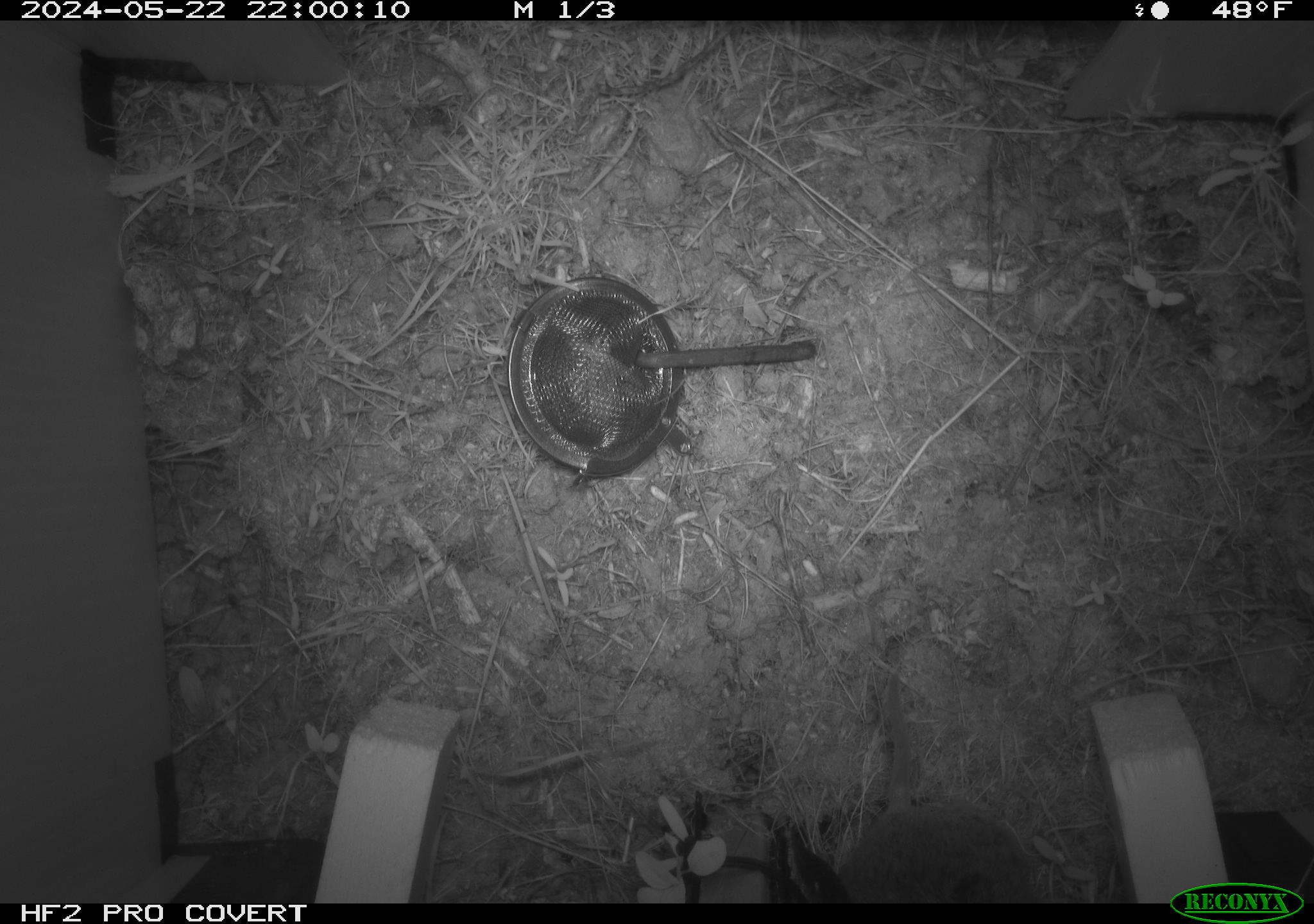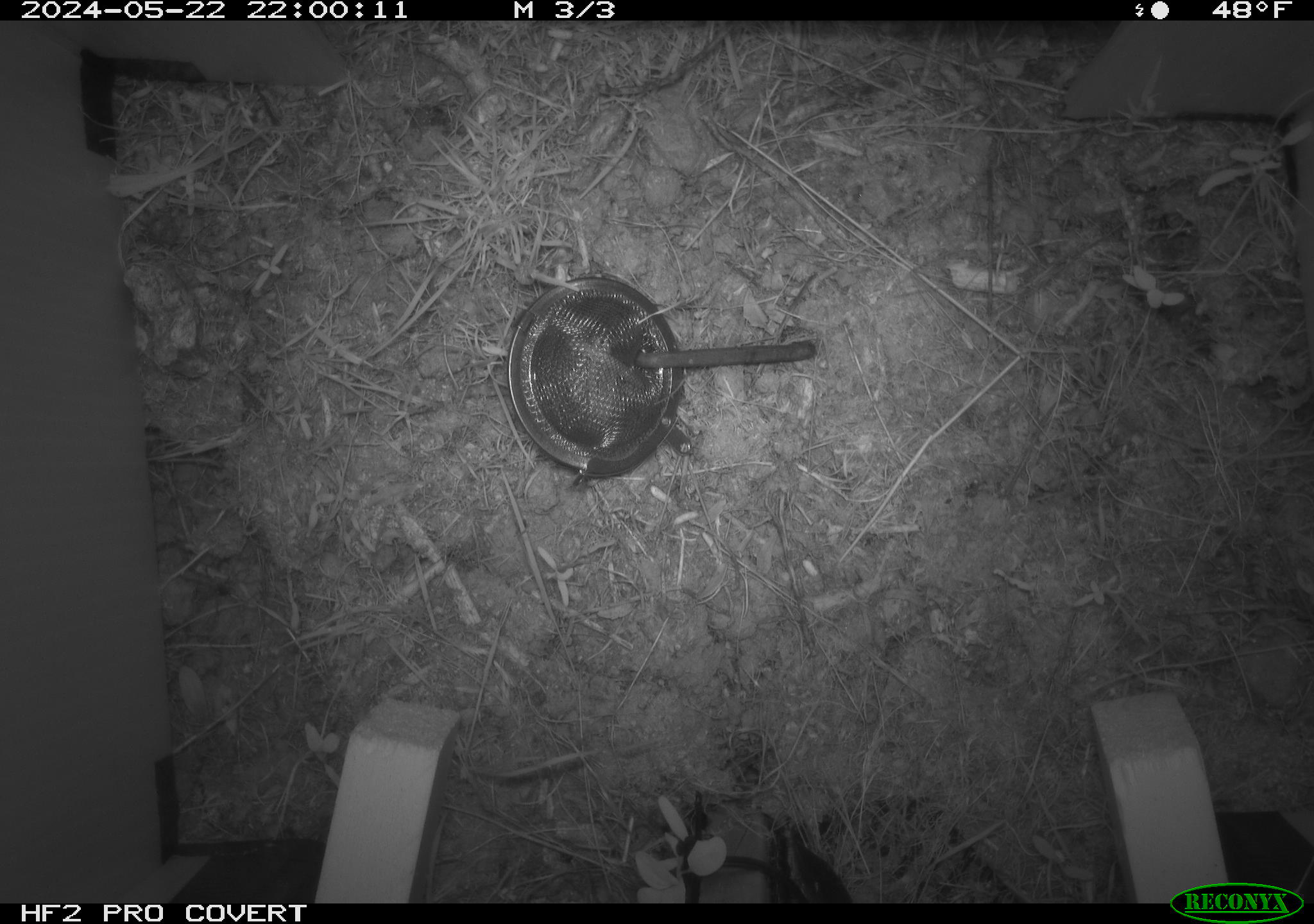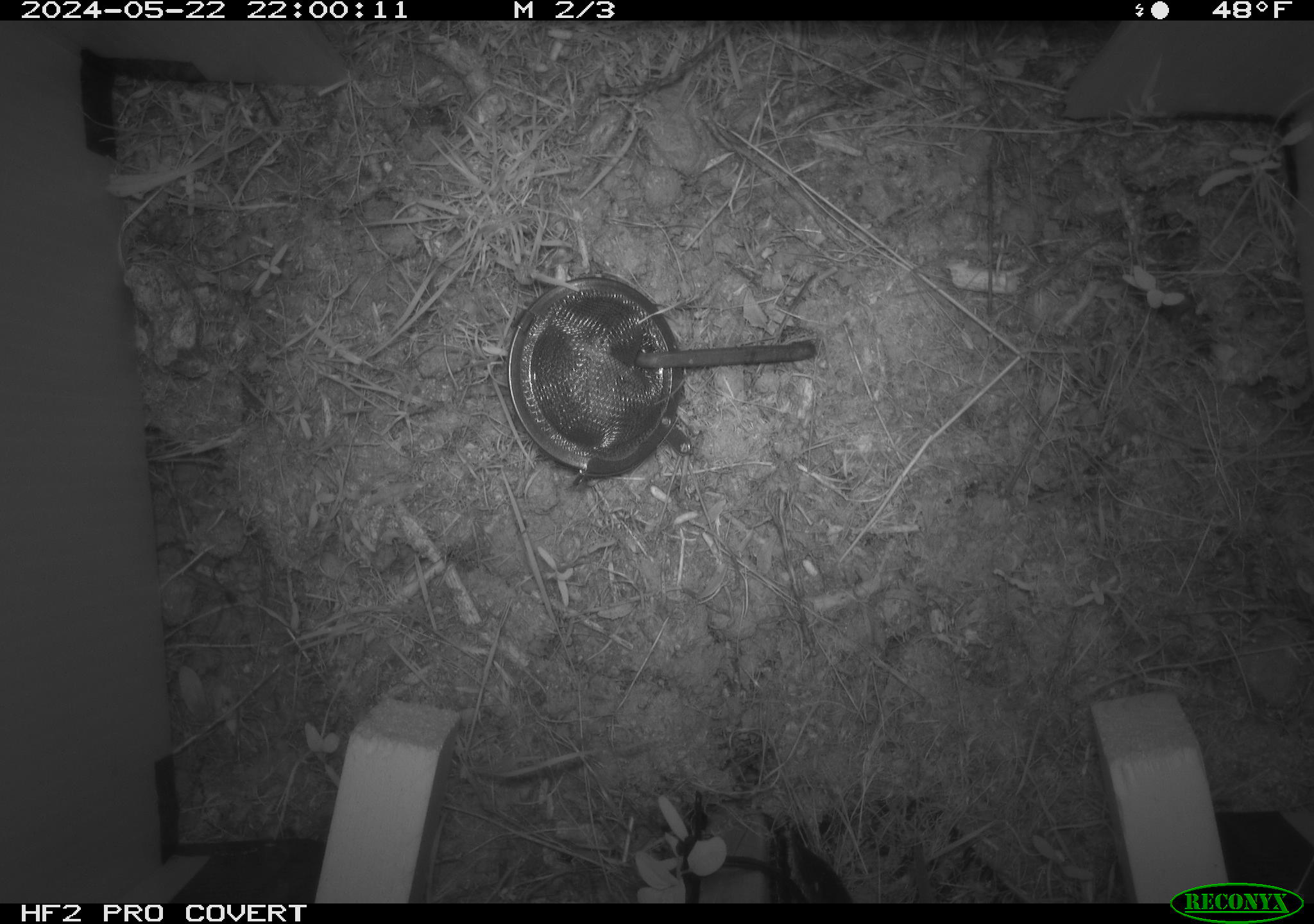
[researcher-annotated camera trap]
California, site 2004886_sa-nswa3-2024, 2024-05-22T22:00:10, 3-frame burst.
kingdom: Animalia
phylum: Chordata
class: Mammalia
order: Rodentia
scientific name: Rodentia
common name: rodent